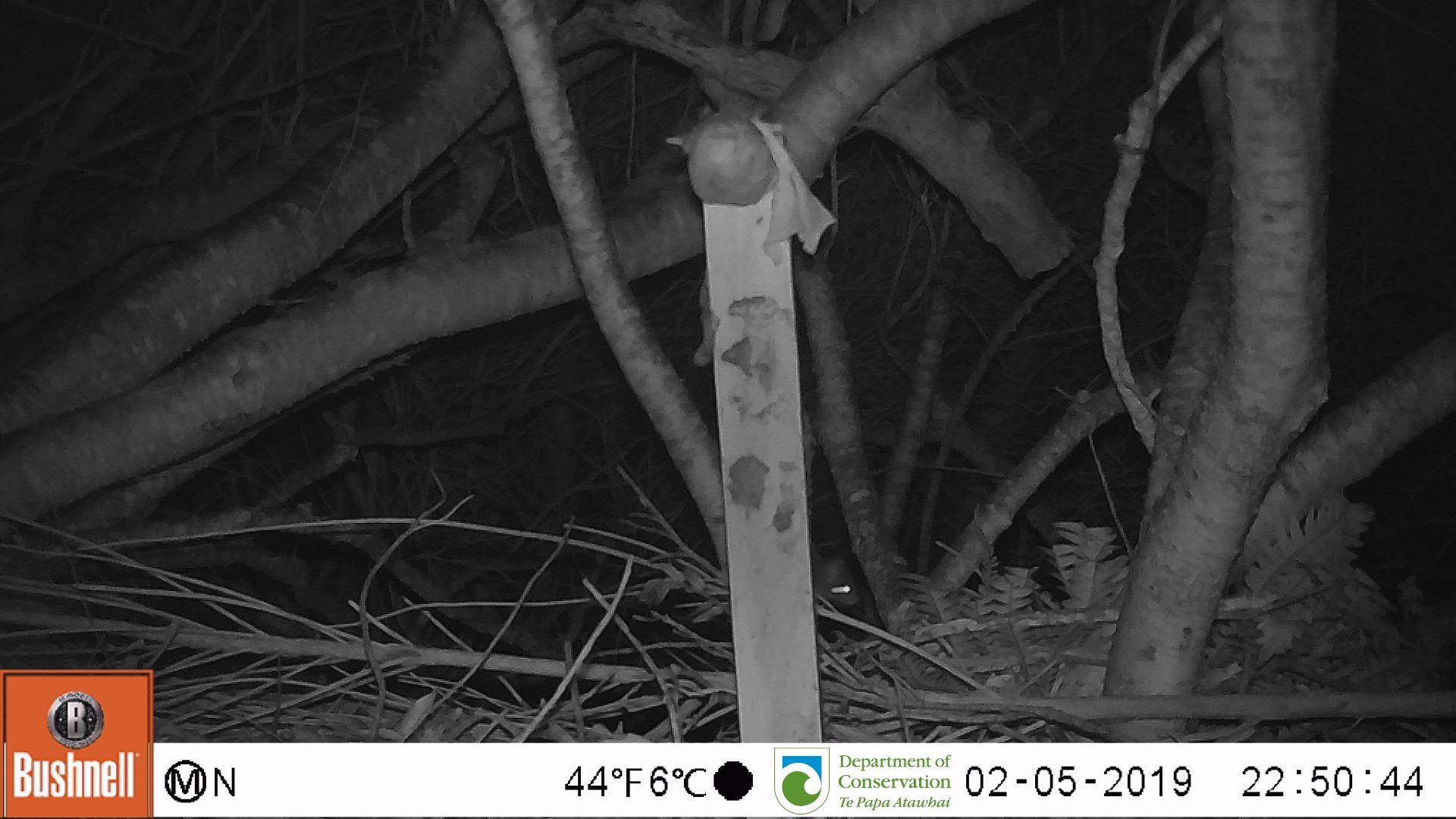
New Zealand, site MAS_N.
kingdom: Animalia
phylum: Chordata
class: Mammalia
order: Rodentia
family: Muridae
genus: Mus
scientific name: Mus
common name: mouse